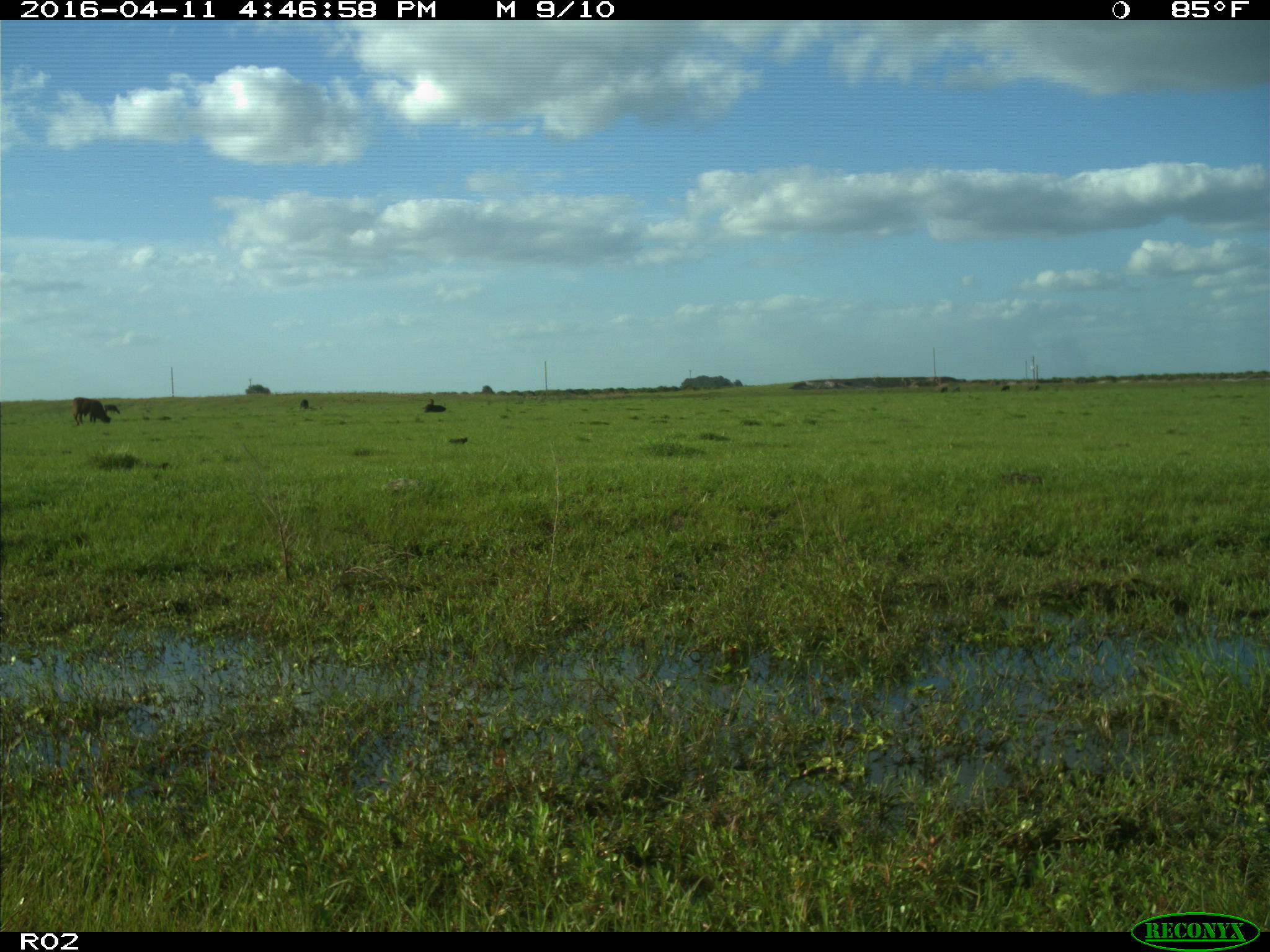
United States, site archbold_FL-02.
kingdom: Animalia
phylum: Chordata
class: Mammalia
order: Artiodactyla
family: Bovidae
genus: Bos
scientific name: Bos taurus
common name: domestic cow